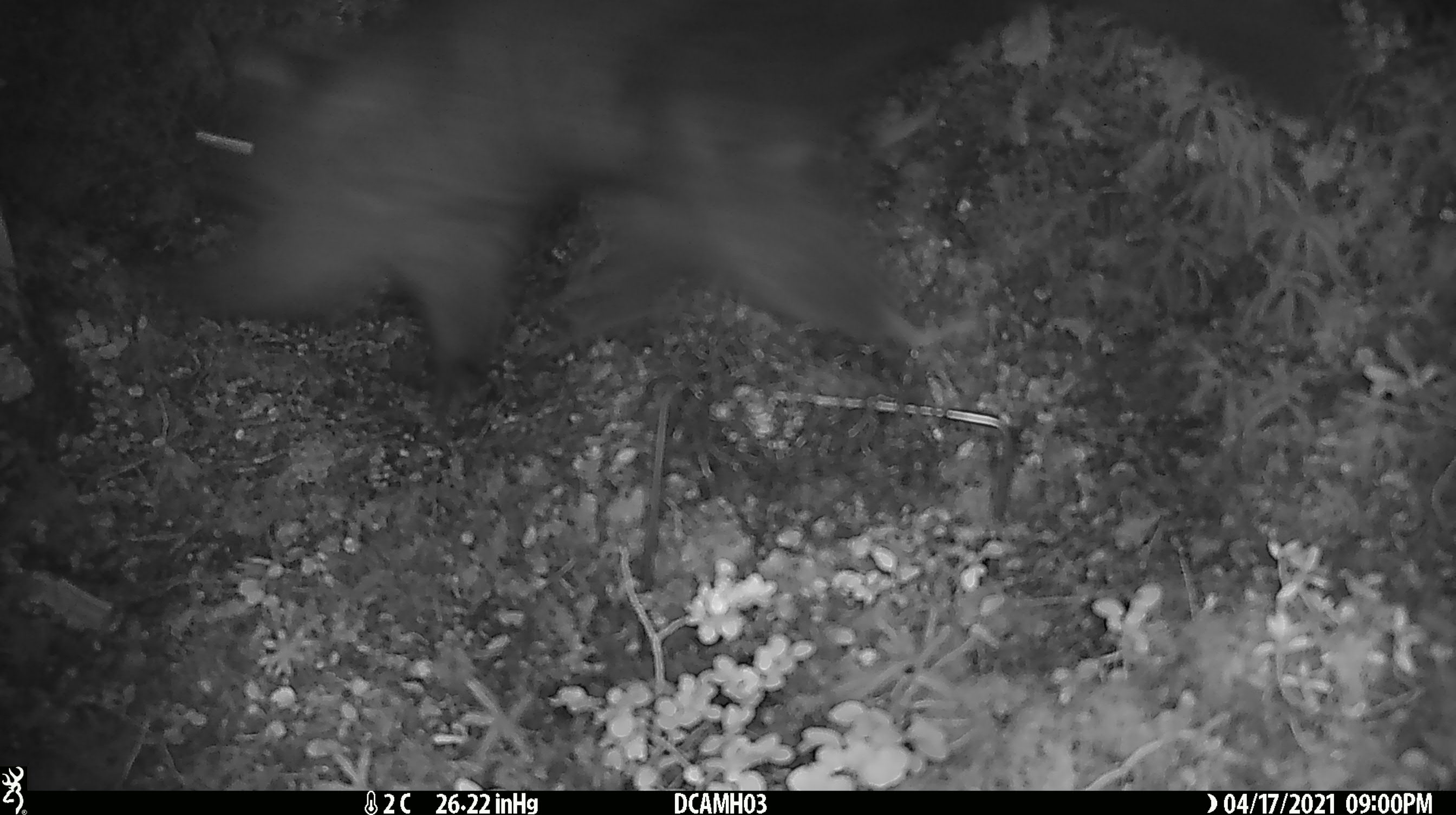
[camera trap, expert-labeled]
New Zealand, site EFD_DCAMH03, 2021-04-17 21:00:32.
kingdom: Animalia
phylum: Chordata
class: Mammalia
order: Diprotodontia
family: Phalangeridae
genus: Trichosurus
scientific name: Trichosurus vulpecula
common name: common brushtail possum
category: possum